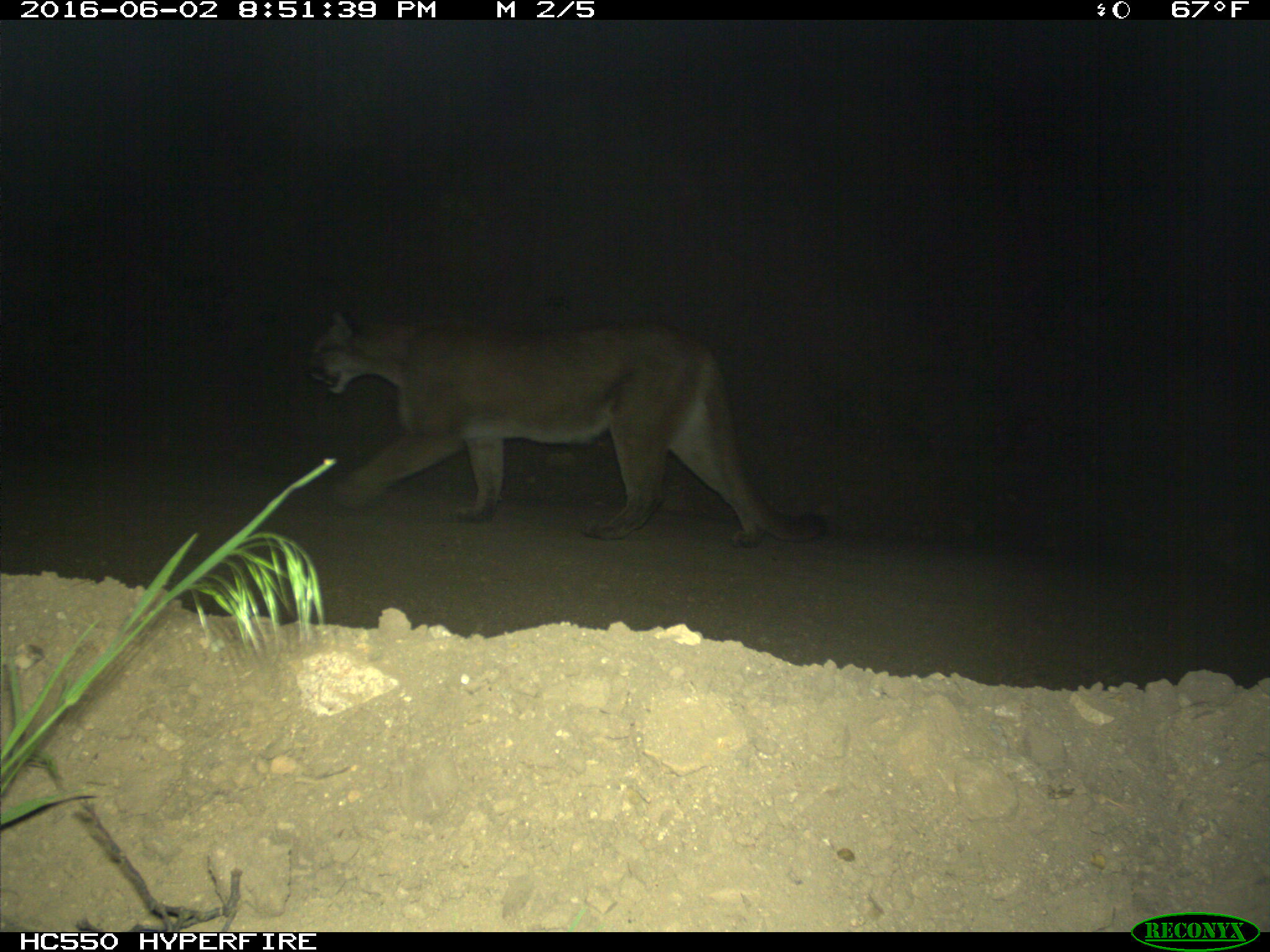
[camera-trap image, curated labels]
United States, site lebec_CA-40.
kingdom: Animalia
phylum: Chordata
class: Mammalia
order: Carnivora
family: Felidae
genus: Puma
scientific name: Puma concolor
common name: mountain lion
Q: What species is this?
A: Puma concolor (mountain lion).